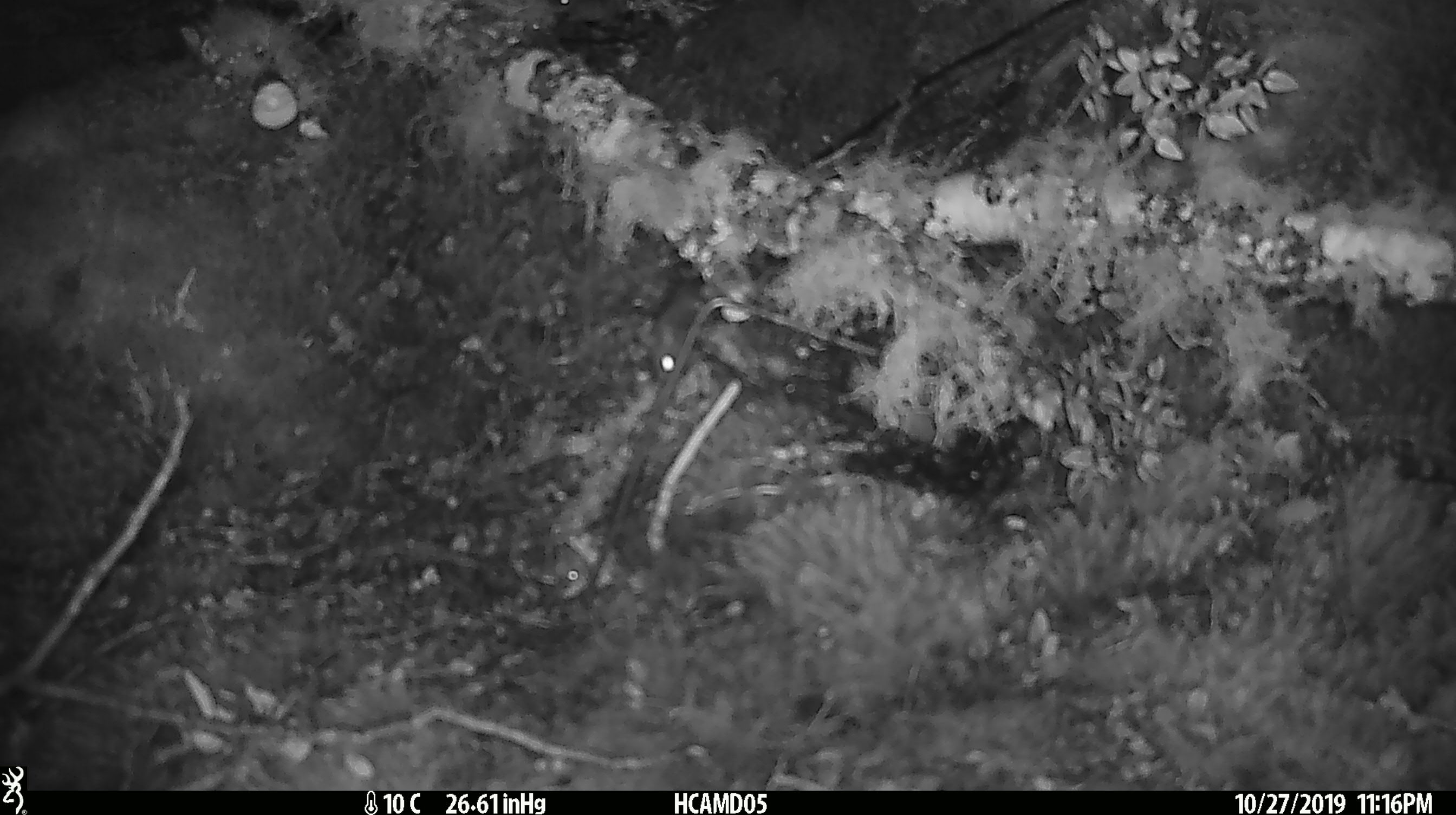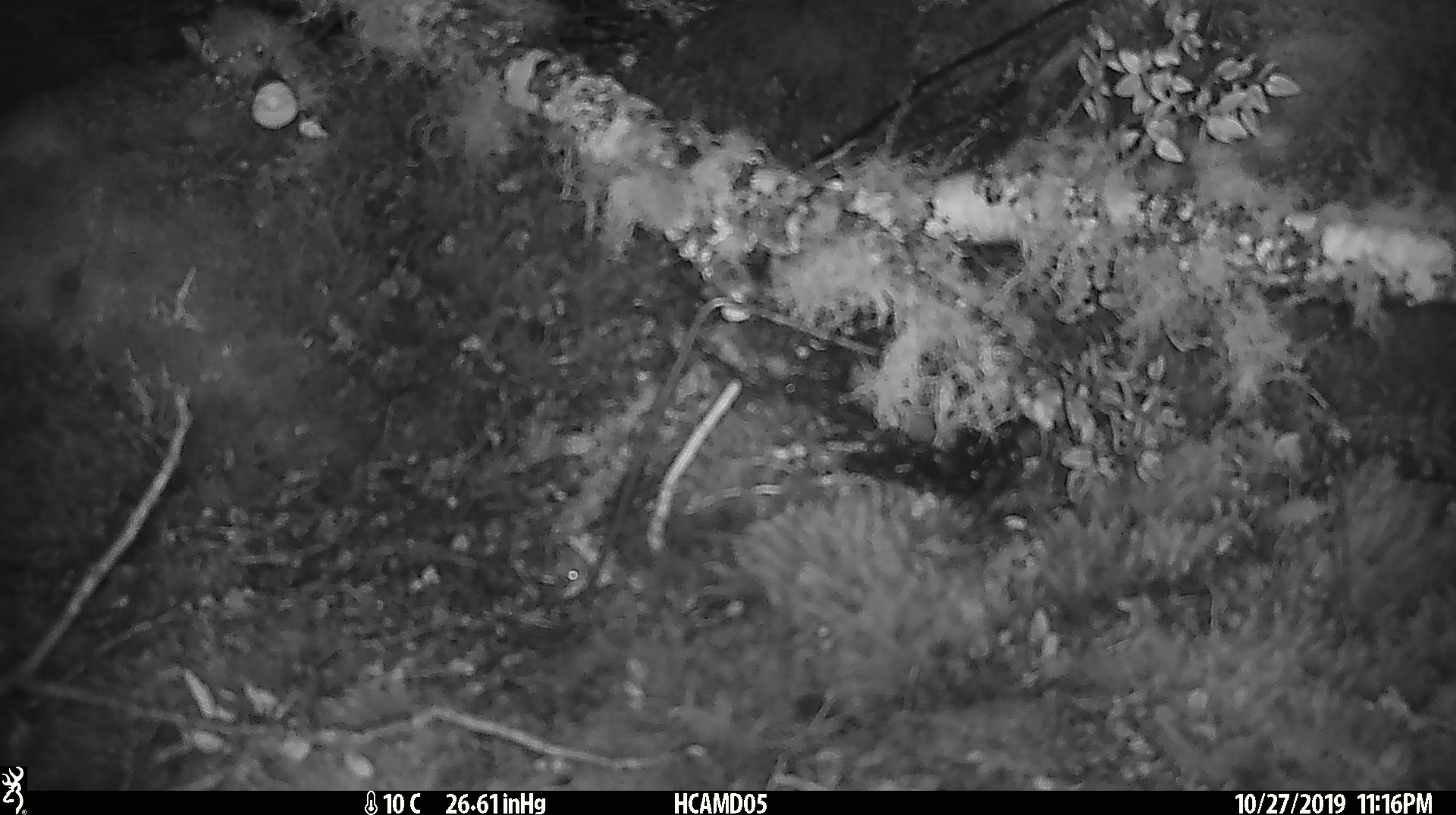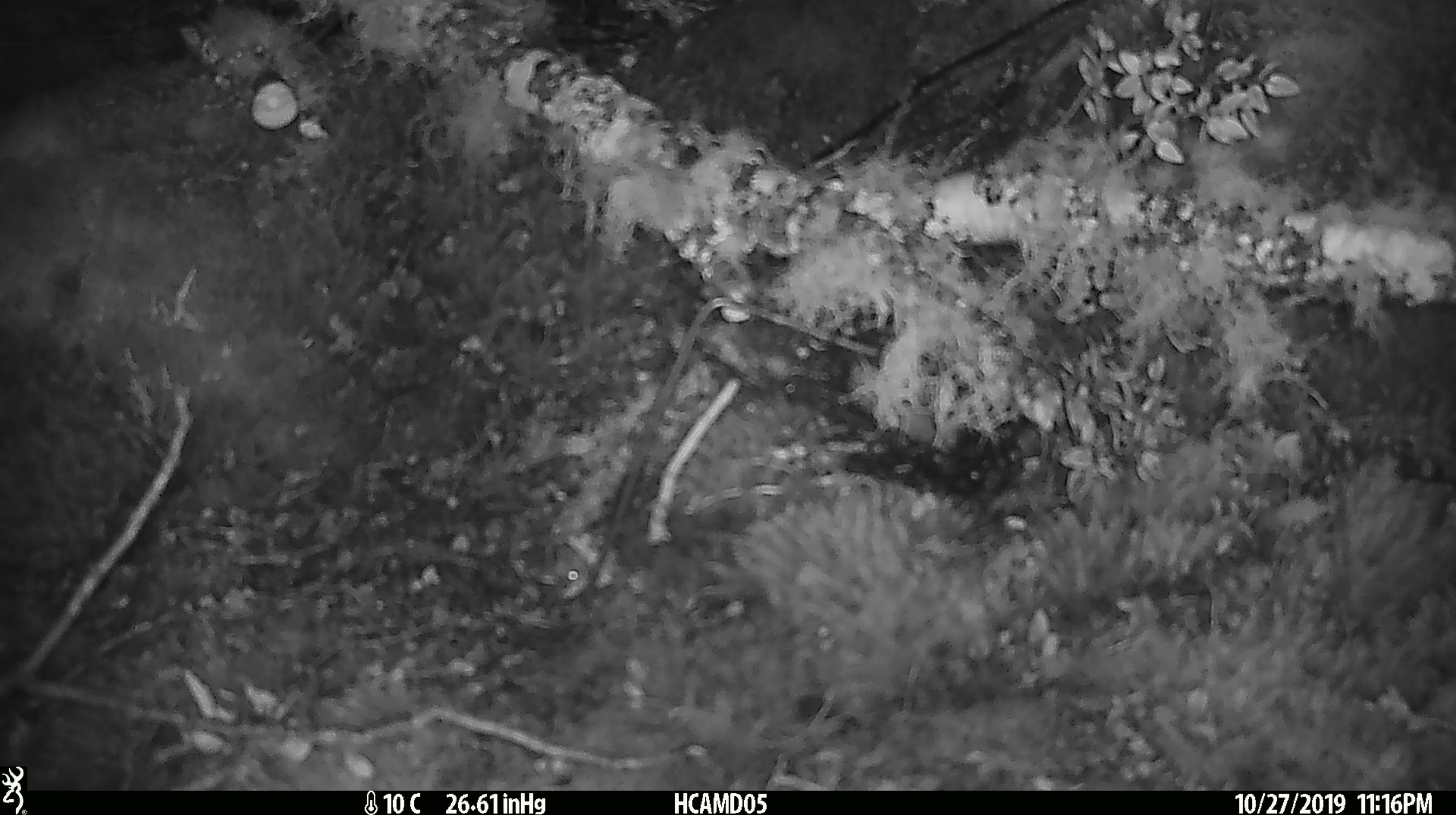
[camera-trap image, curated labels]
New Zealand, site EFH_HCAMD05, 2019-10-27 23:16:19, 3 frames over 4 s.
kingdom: Animalia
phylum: Chordata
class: Mammalia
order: Rodentia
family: Muridae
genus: Mus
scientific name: Mus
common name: mouse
Mouse (Mus).